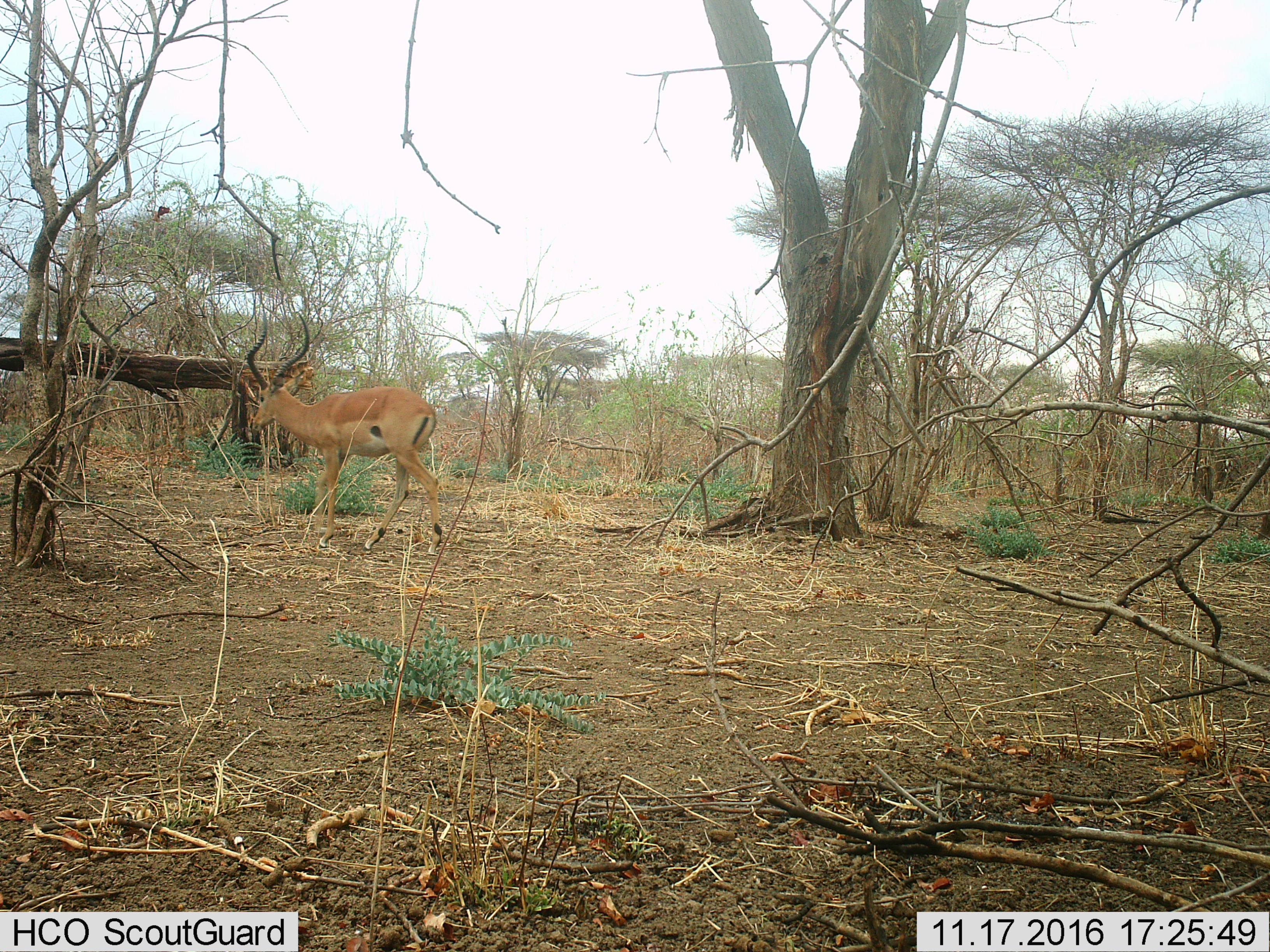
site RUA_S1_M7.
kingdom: Animalia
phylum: Chordata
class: Mammalia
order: Artiodactyla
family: Bovidae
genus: Aepyceros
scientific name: Aepyceros melampus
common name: impala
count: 1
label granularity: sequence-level